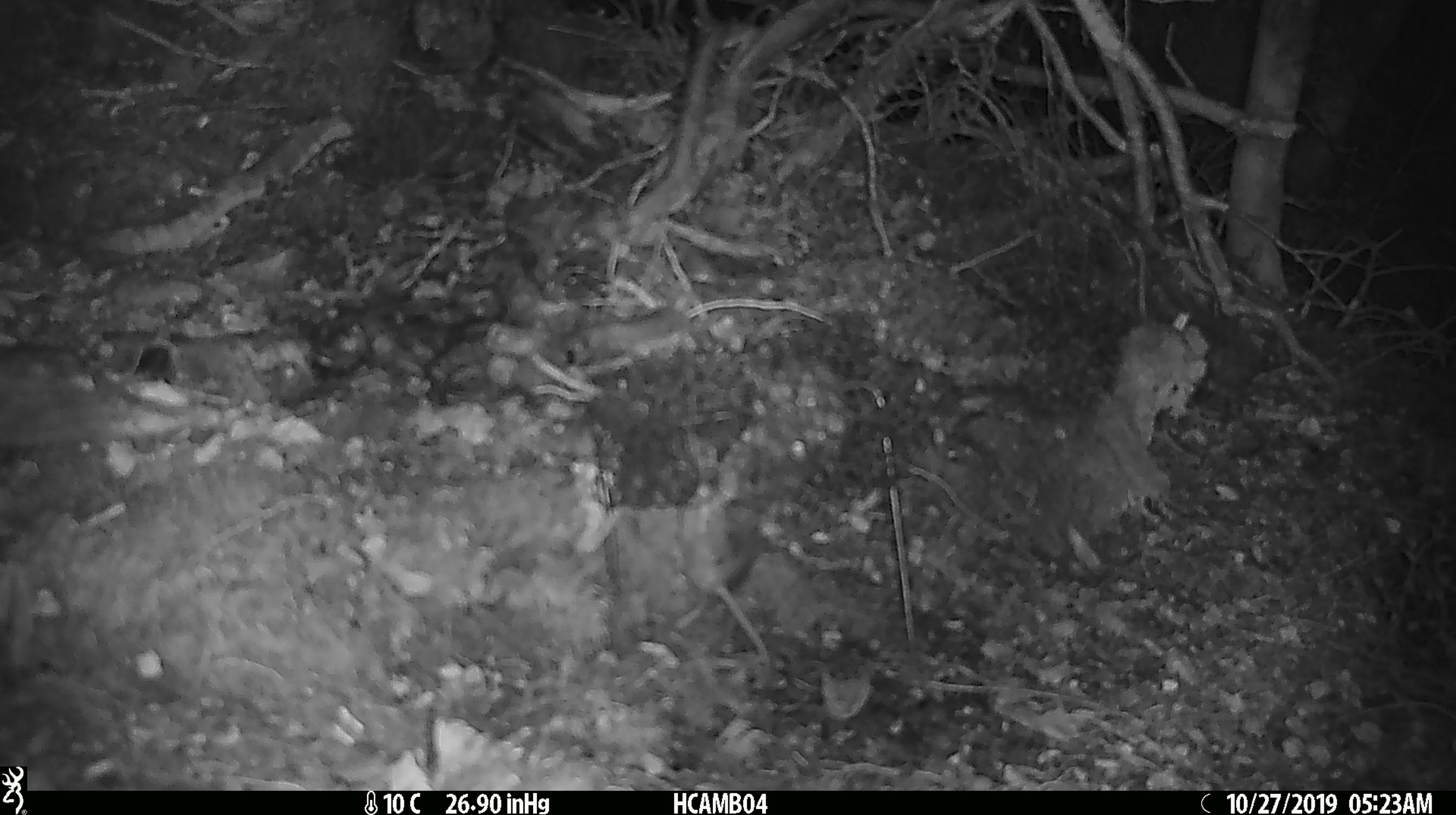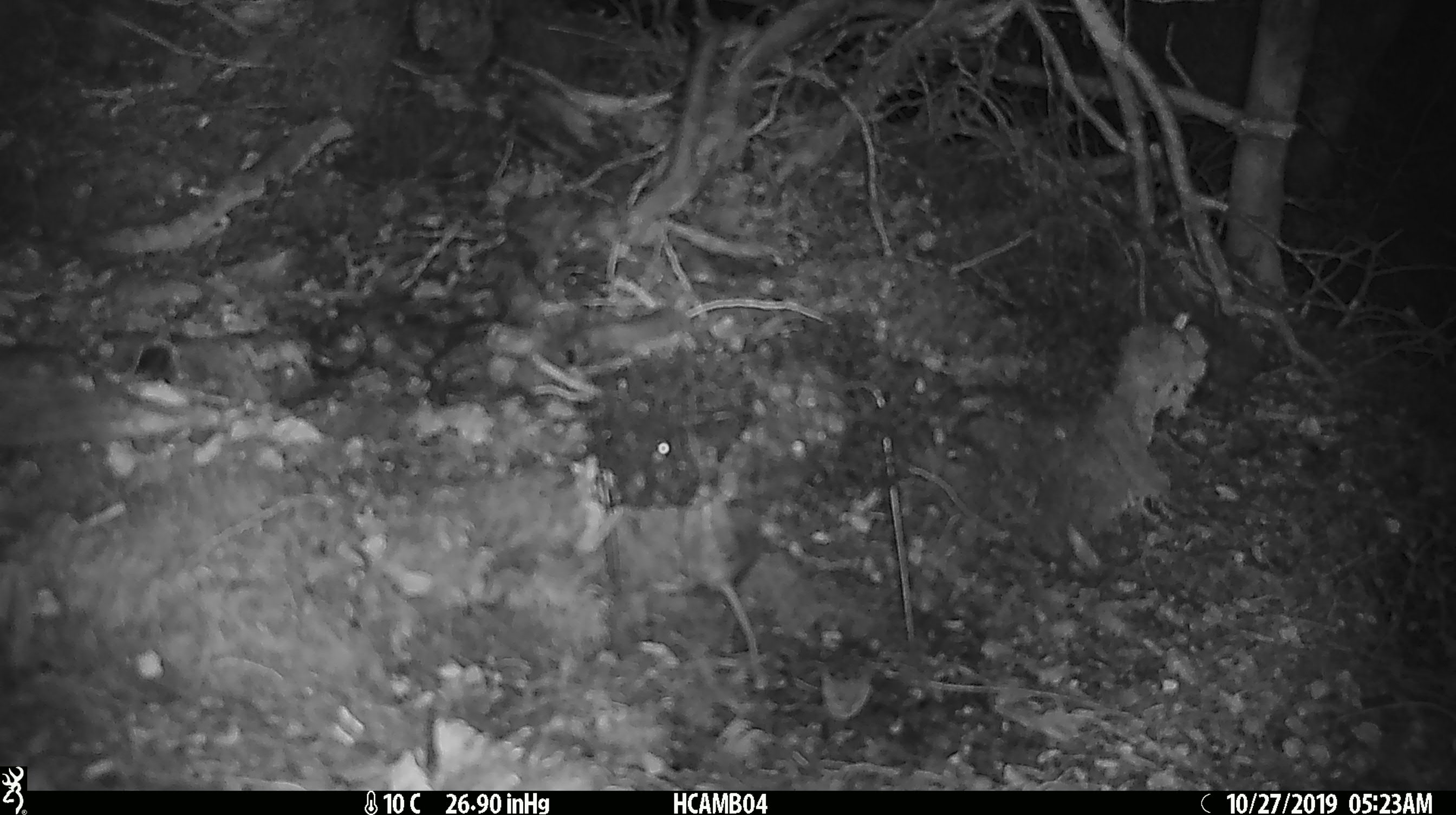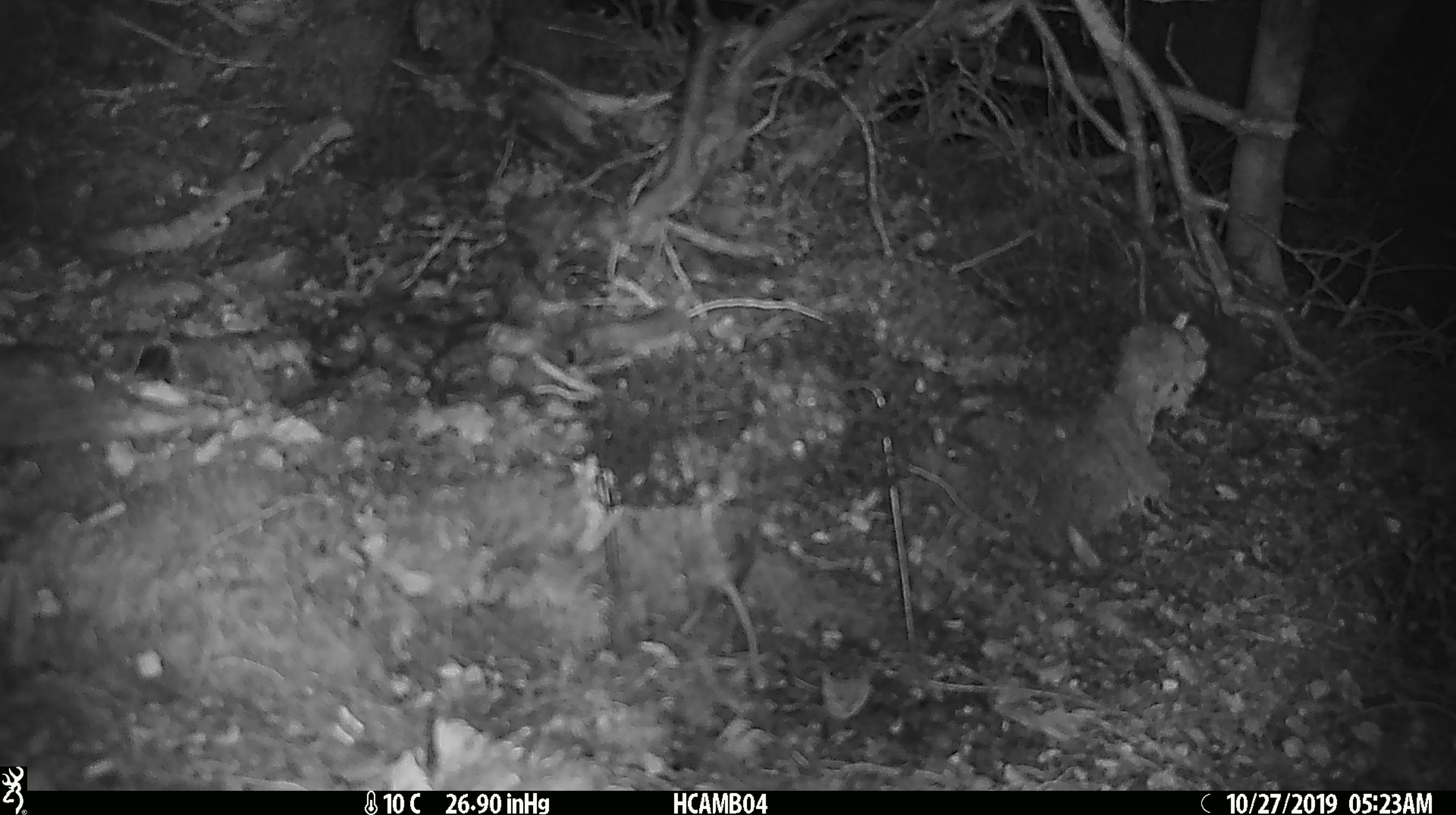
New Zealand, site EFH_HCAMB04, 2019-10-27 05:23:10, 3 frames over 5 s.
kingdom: Animalia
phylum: Chordata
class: Mammalia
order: Rodentia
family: Muridae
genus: Mus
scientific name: Mus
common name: mouse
Mouse (Mus).